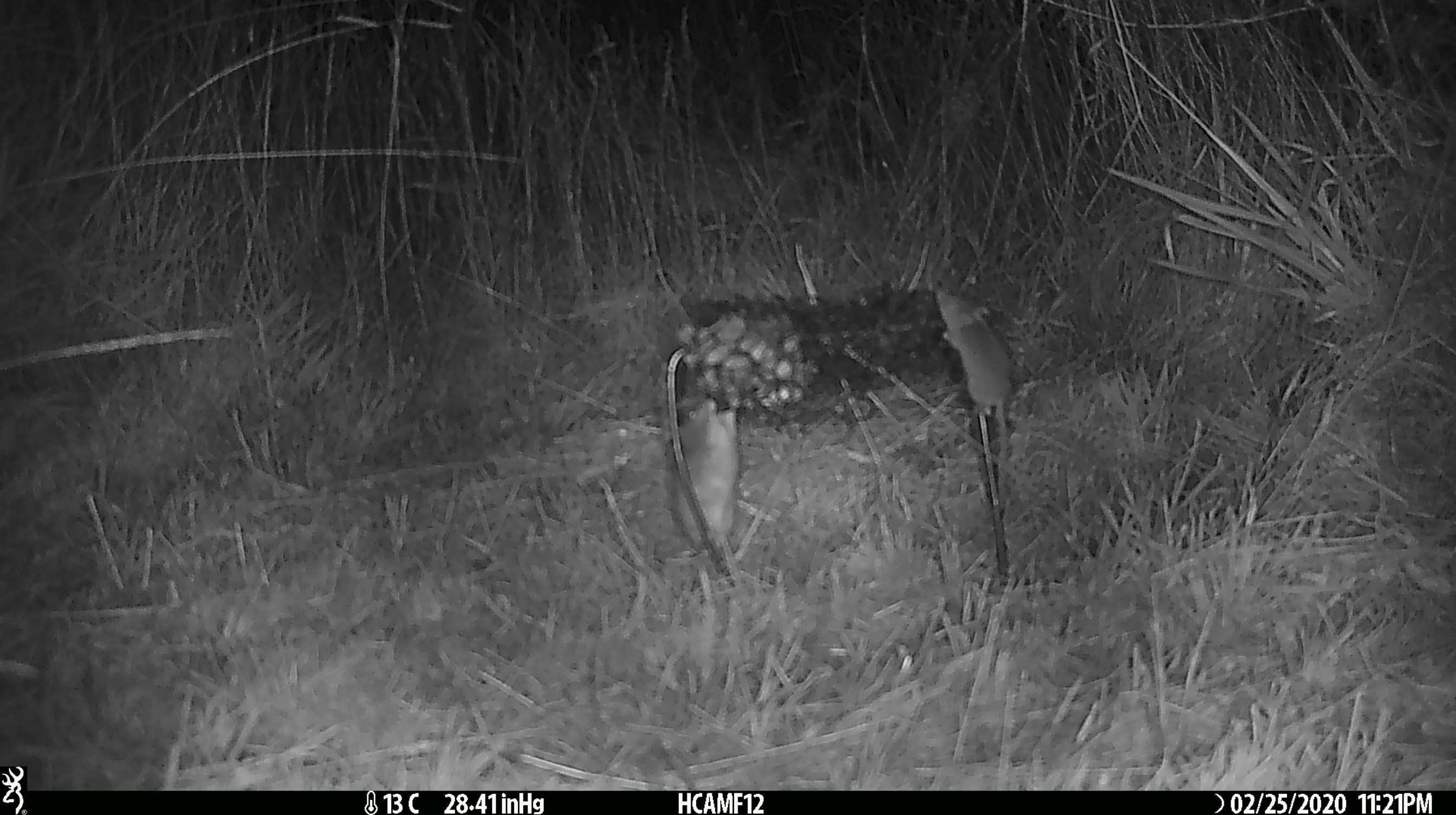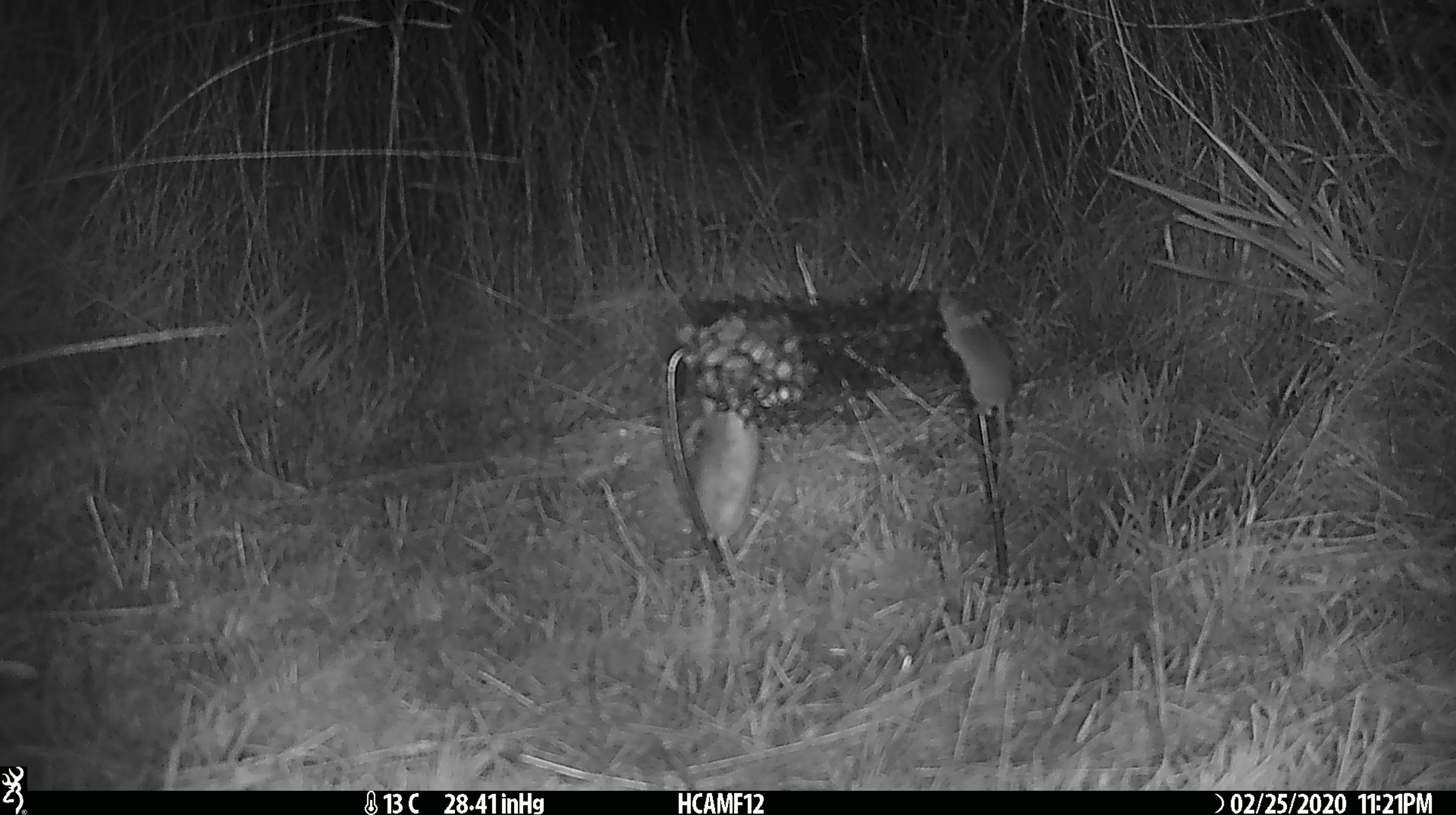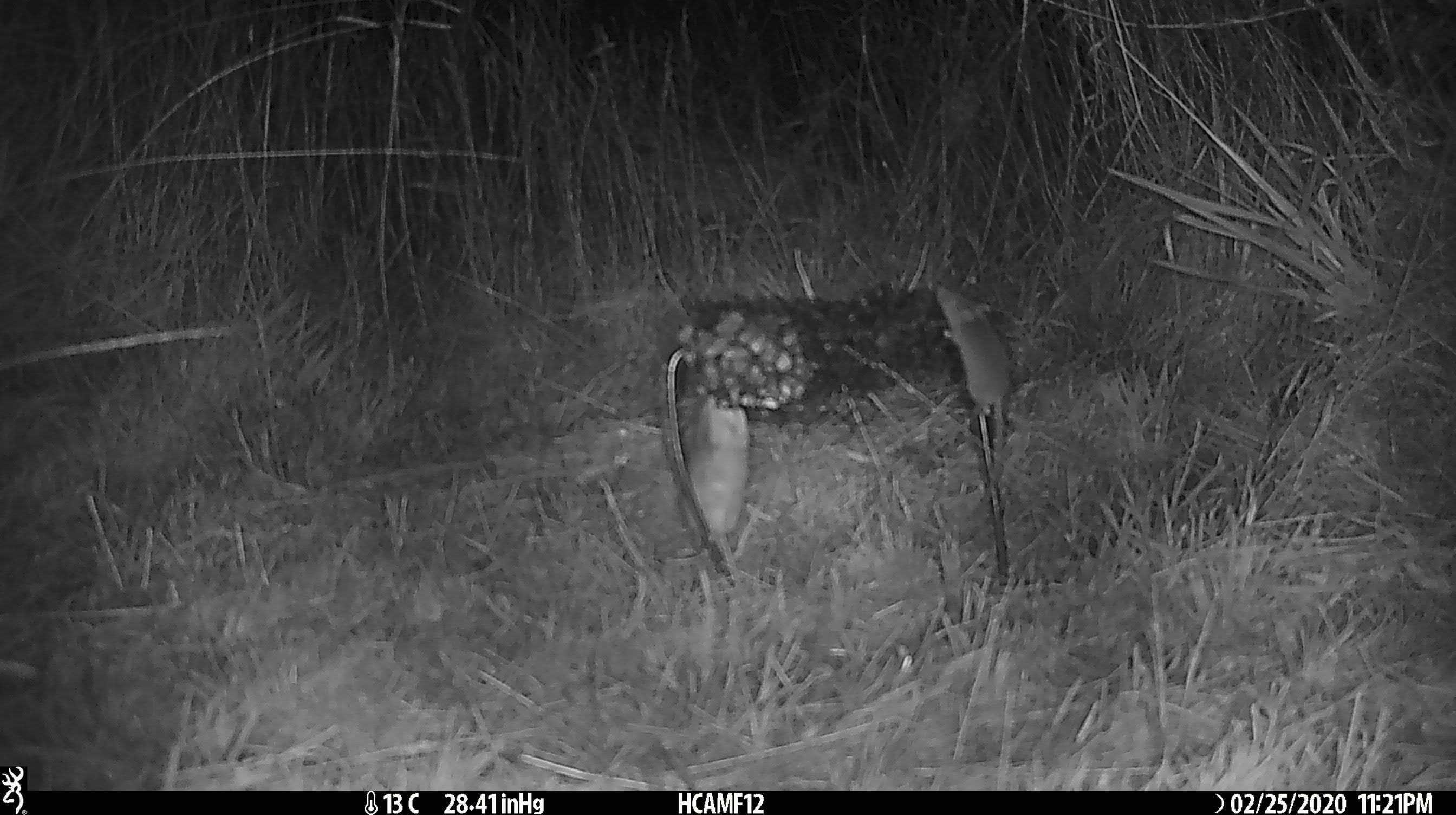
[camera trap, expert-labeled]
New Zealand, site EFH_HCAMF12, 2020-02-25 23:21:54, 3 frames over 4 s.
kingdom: Animalia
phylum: Chordata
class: Mammalia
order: Rodentia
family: Muridae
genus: Mus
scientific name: Mus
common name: mouse